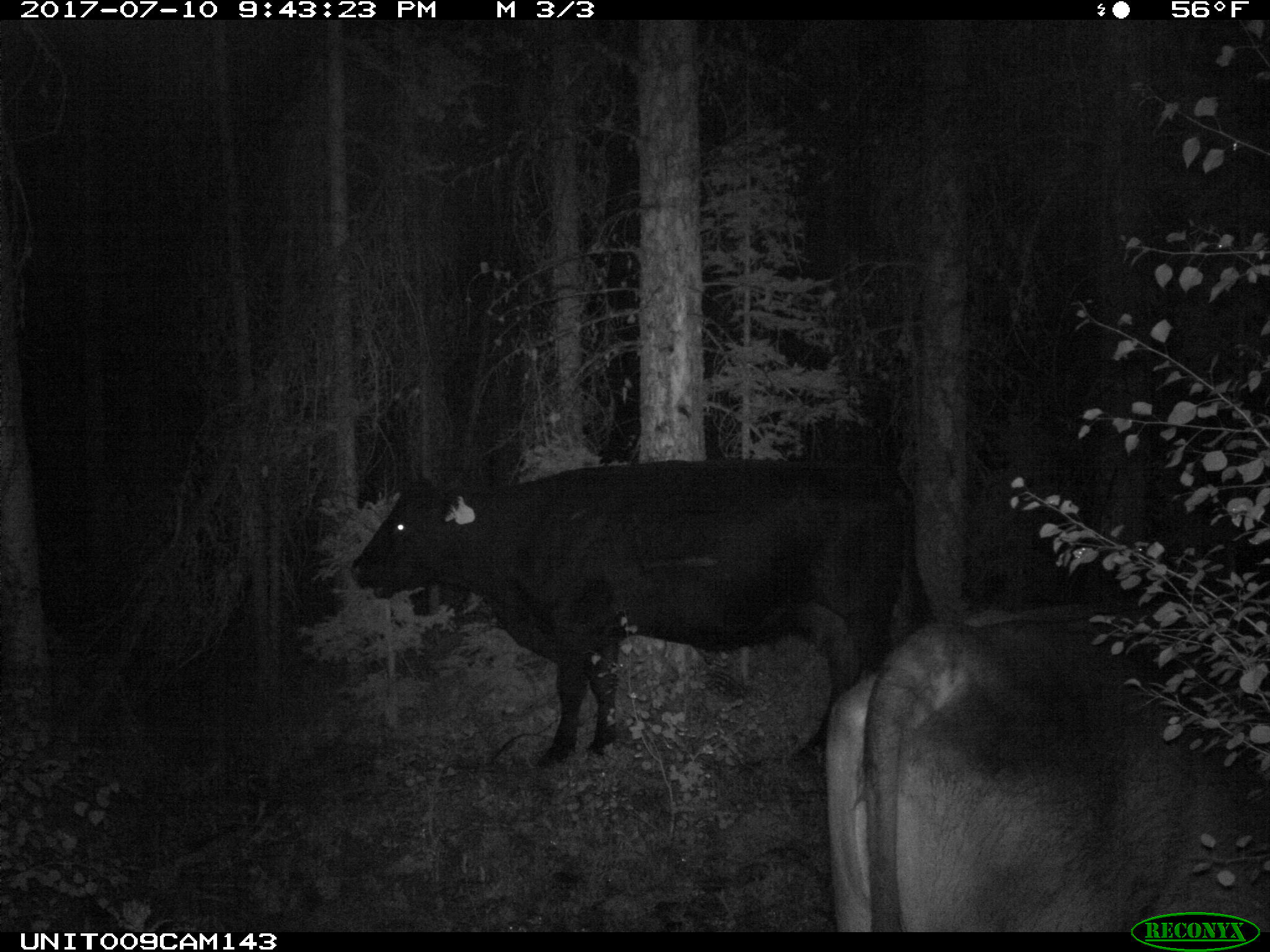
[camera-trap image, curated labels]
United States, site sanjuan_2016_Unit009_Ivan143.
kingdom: Animalia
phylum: Chordata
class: Mammalia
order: Artiodactyla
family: Bovidae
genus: Bos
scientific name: Bos taurus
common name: domestic cow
Bos taurus (domestic cow).